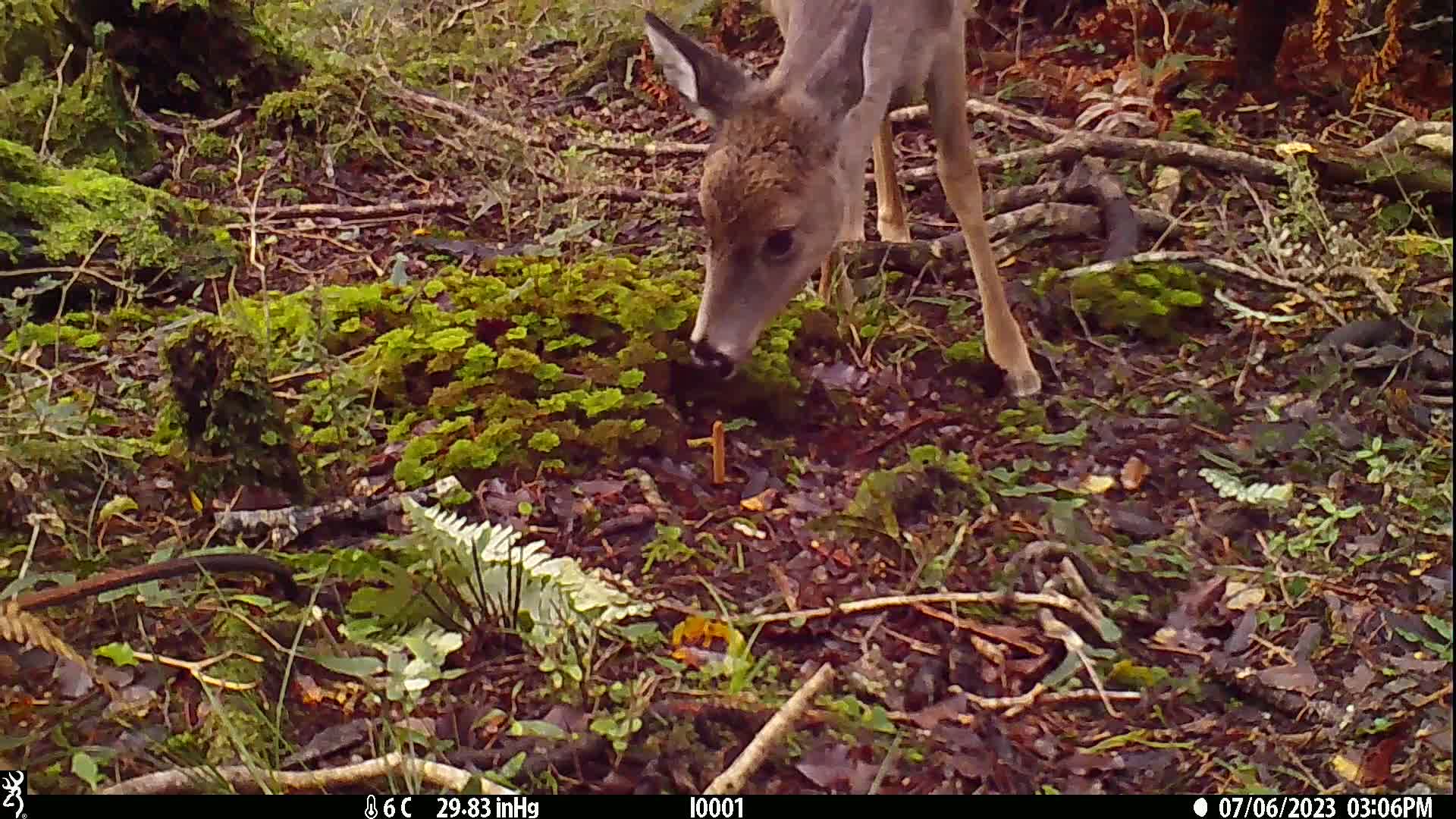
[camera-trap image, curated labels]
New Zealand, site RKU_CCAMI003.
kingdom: Animalia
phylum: Chordata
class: Mammalia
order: Artiodactyla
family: Cervidae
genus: Odocoileus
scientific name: Odocoileus virginianus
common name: white-tailed deer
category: white tailed deer